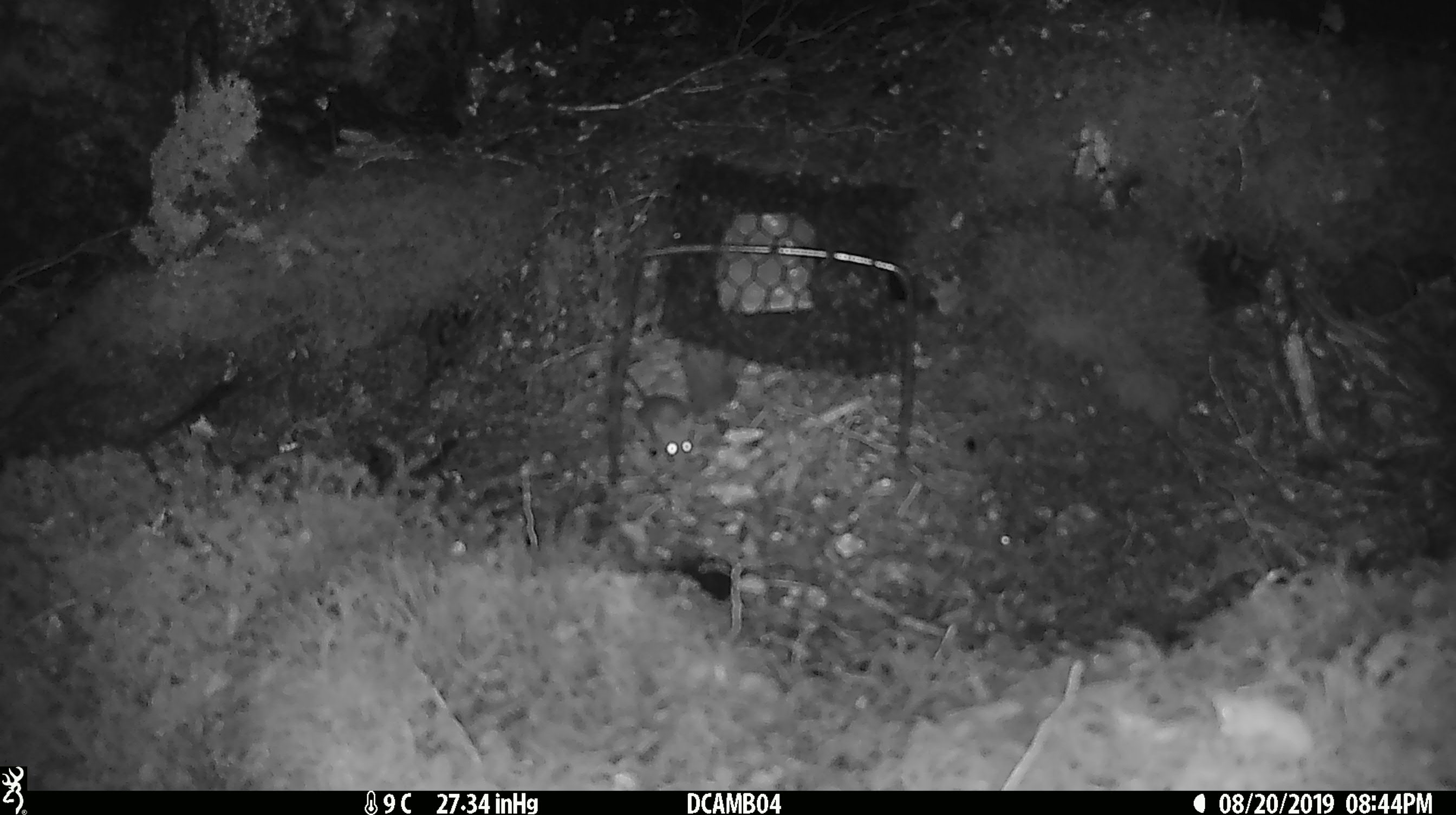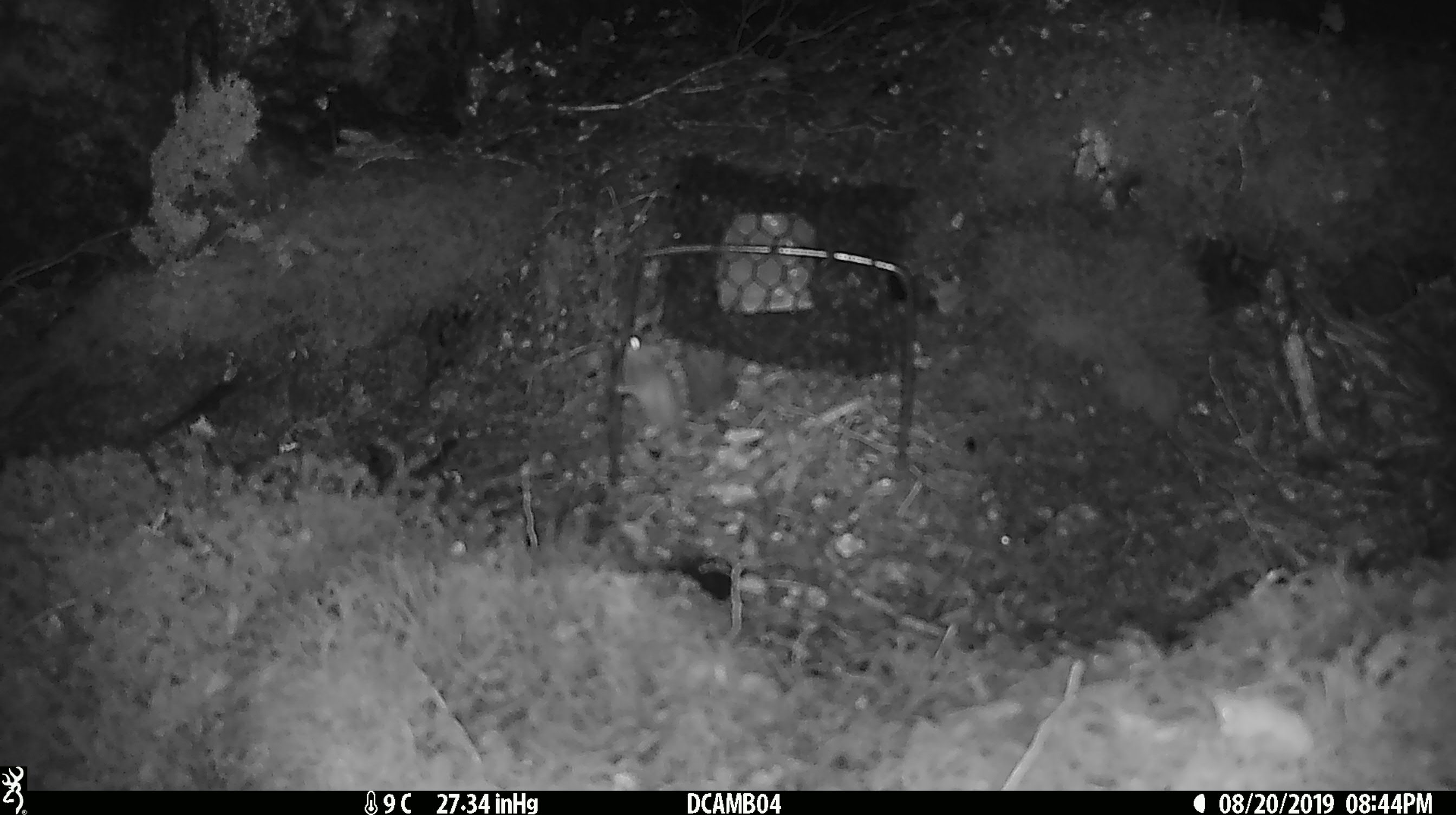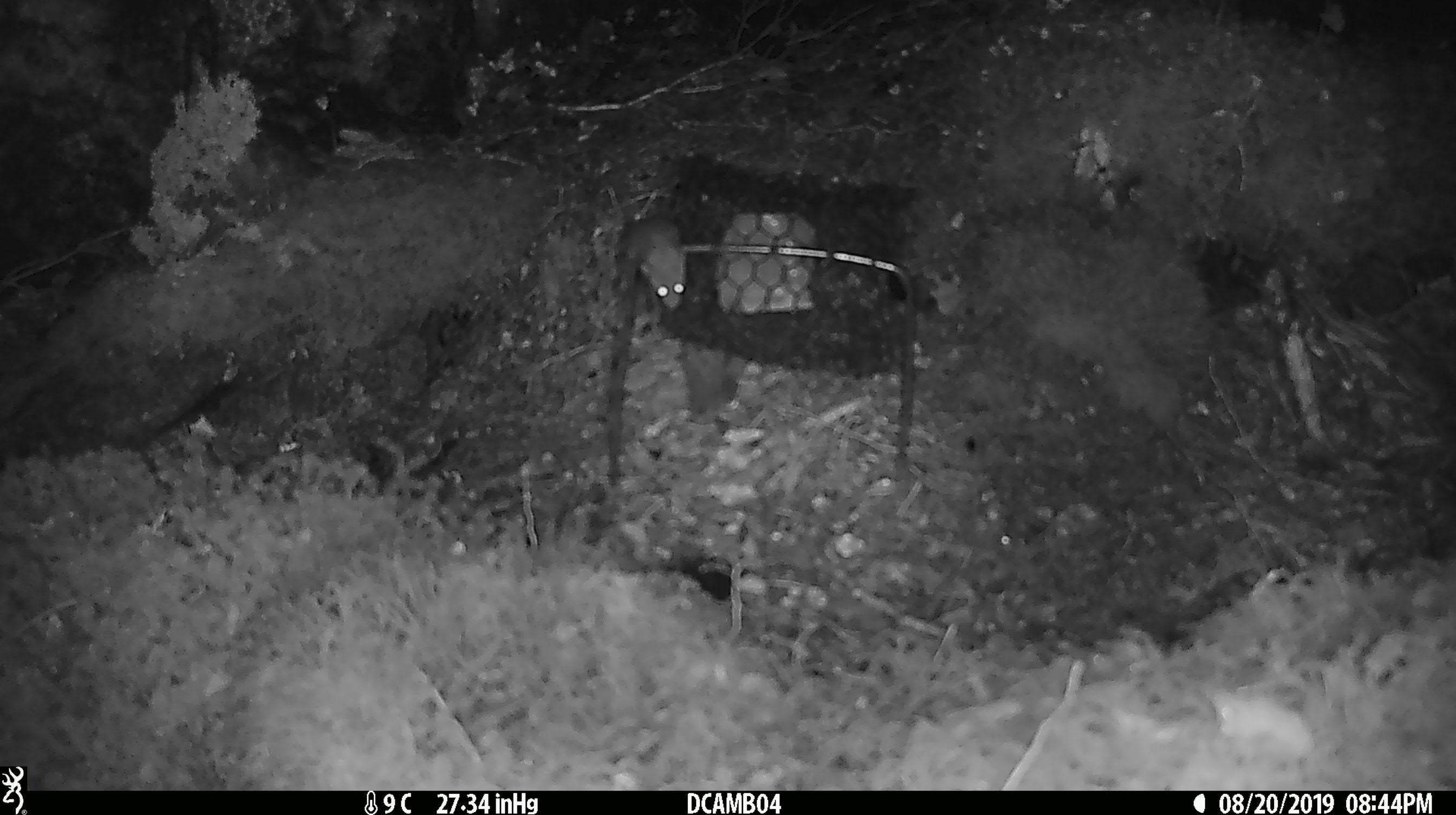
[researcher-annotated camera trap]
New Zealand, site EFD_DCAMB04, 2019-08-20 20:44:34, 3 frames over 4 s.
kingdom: Animalia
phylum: Chordata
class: Mammalia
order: Rodentia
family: Muridae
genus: Mus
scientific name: Mus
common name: mouse